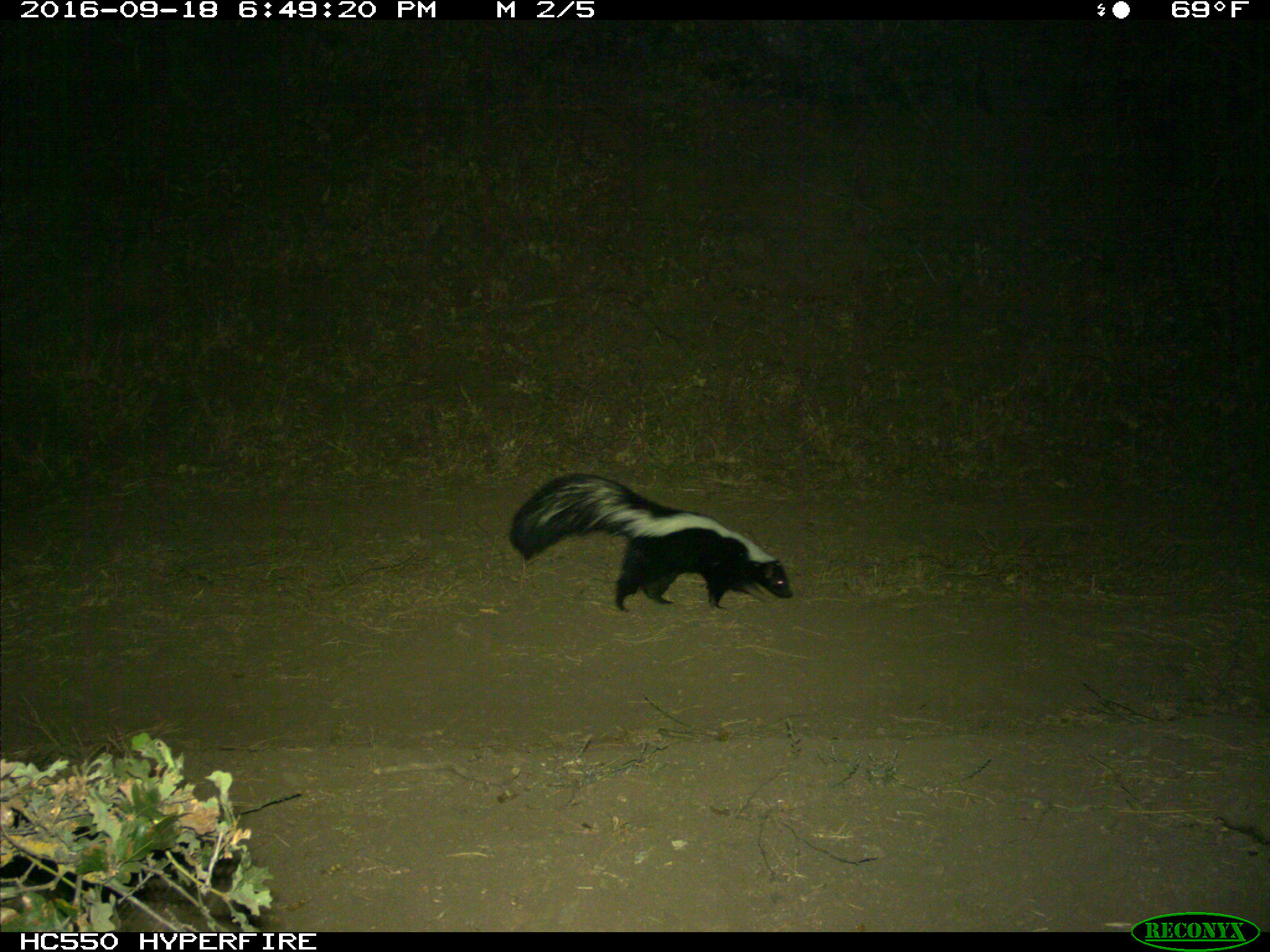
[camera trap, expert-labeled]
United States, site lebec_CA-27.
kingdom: Animalia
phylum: Chordata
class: Mammalia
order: Carnivora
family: Mephitidae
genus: Mephitis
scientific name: Mephitis mephitis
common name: striped skunk